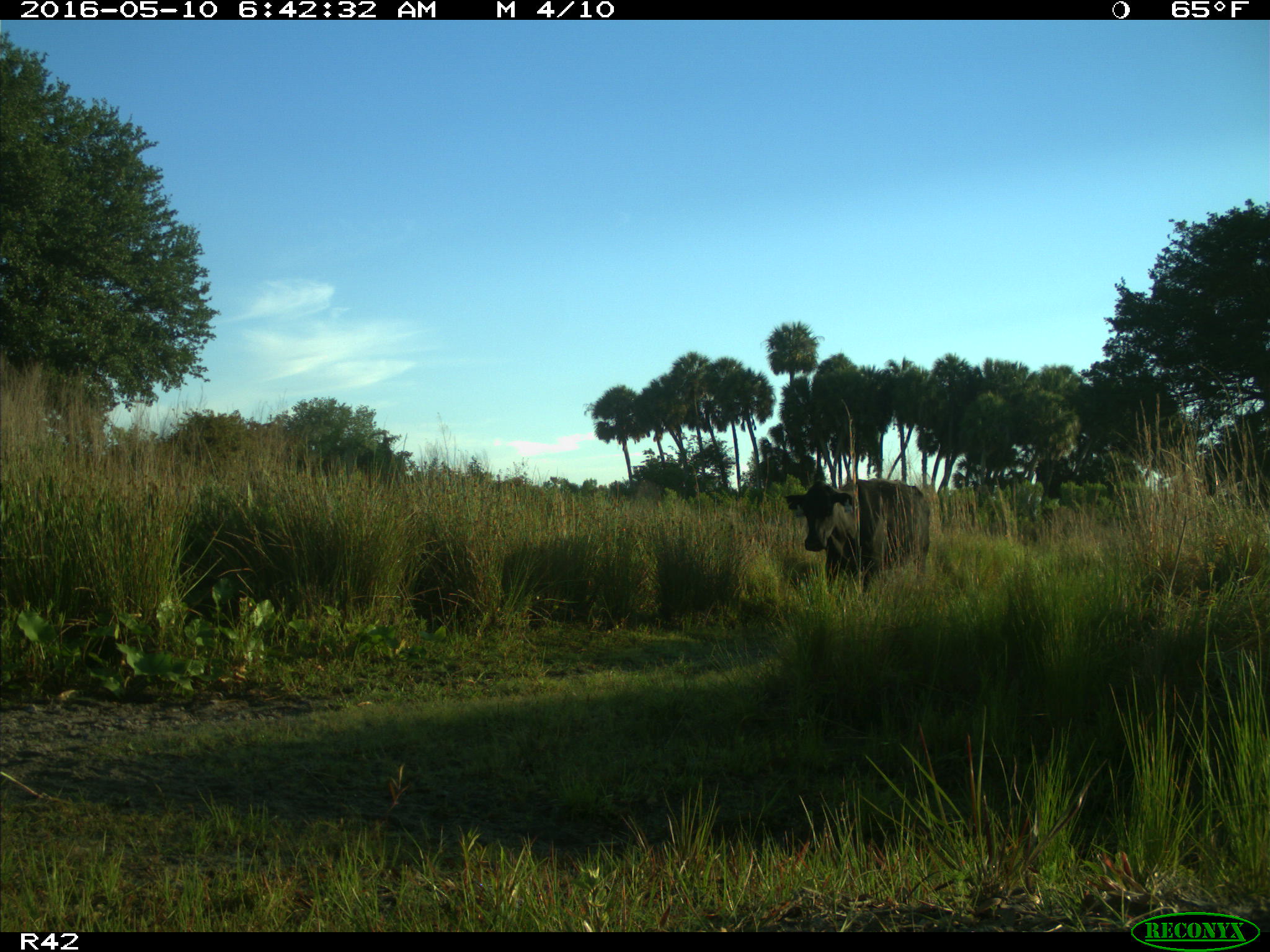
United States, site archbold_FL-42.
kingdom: Animalia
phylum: Chordata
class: Mammalia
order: Artiodactyla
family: Bovidae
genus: Bos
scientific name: Bos taurus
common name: domestic cow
Bos taurus (domestic cow).